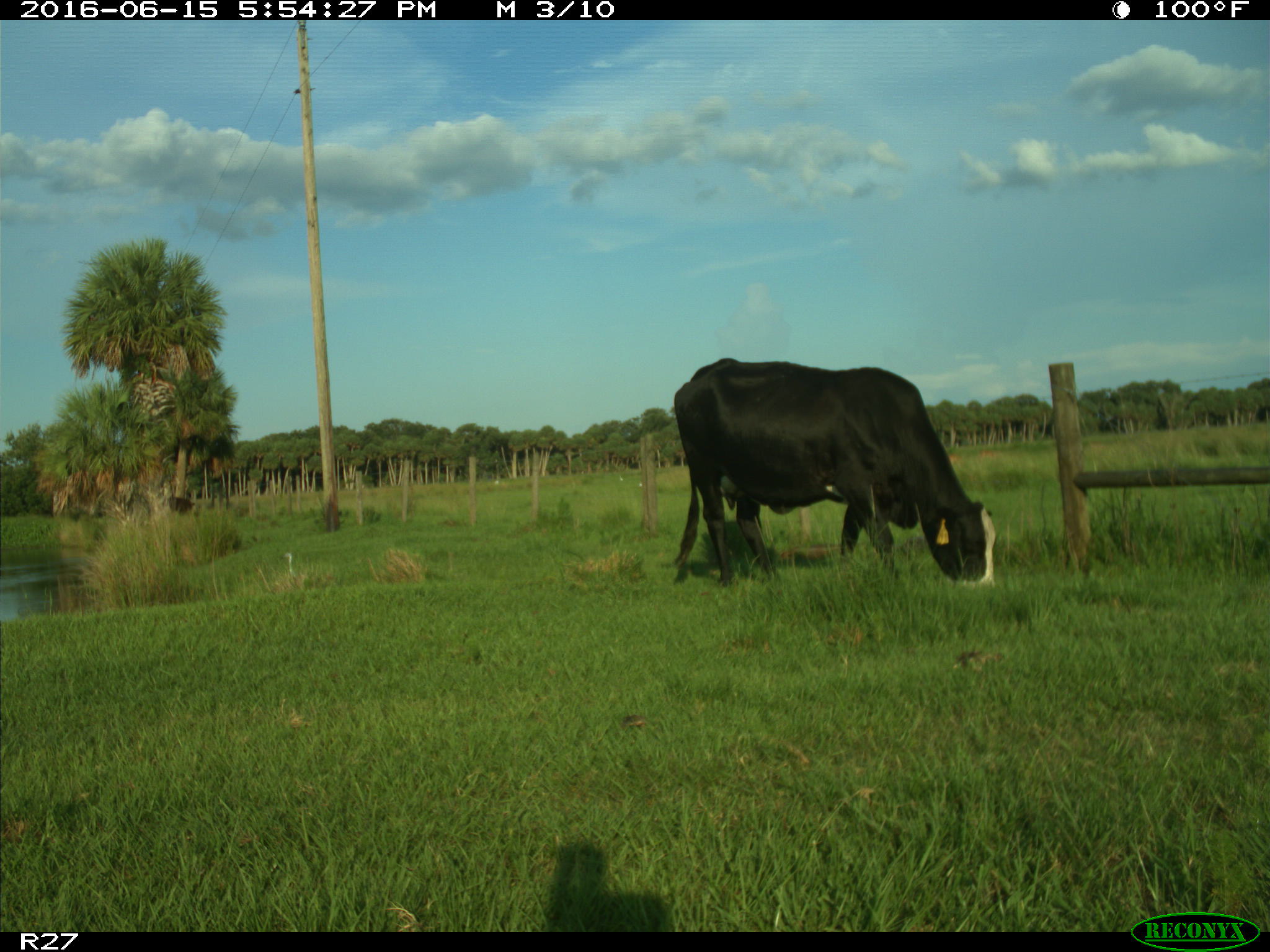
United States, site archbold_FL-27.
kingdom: Animalia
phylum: Chordata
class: Mammalia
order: Artiodactyla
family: Bovidae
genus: Bos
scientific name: Bos taurus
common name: domestic cow